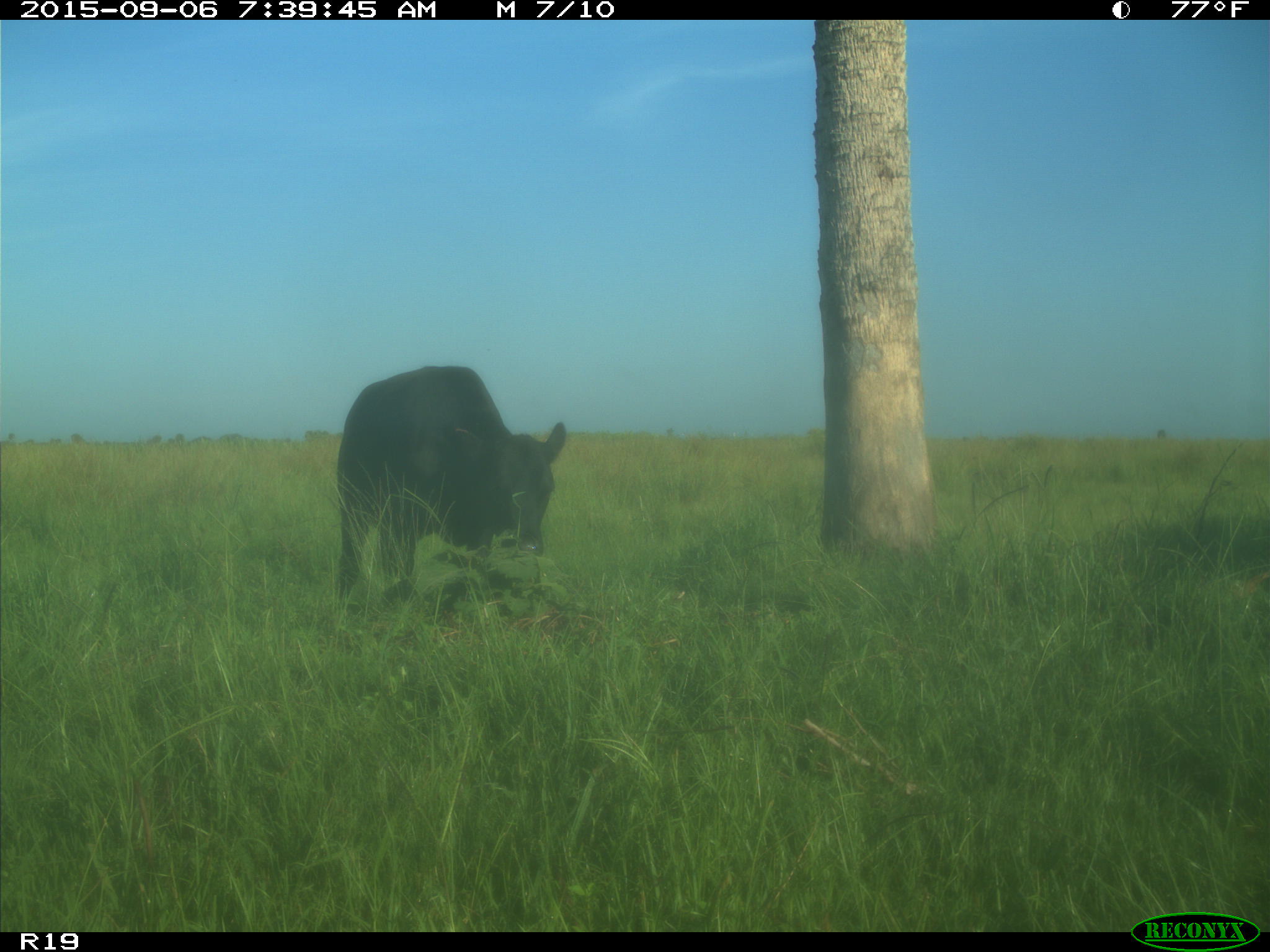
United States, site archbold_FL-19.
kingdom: Animalia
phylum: Chordata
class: Mammalia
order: Artiodactyla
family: Bovidae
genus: Bos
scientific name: Bos taurus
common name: domestic cow